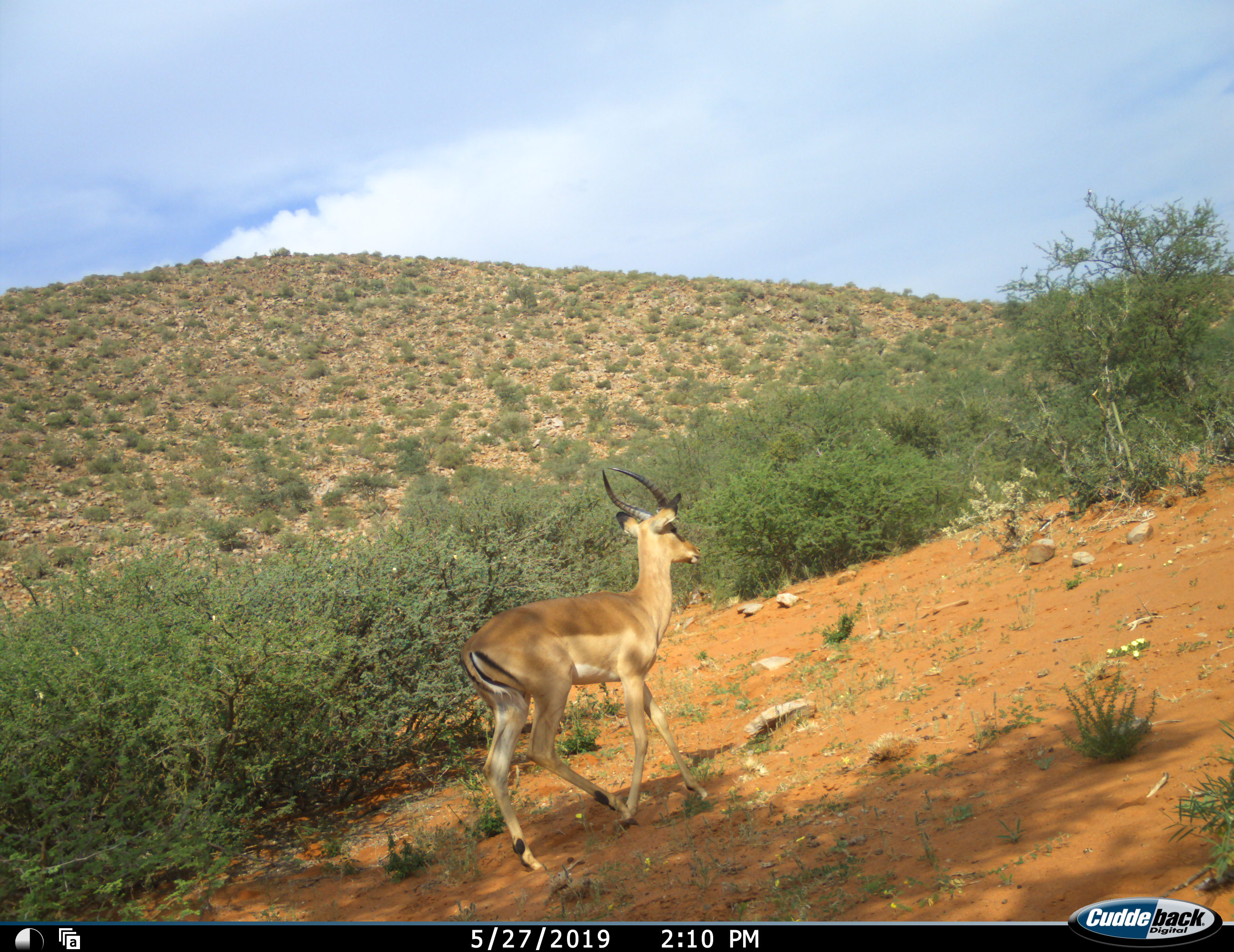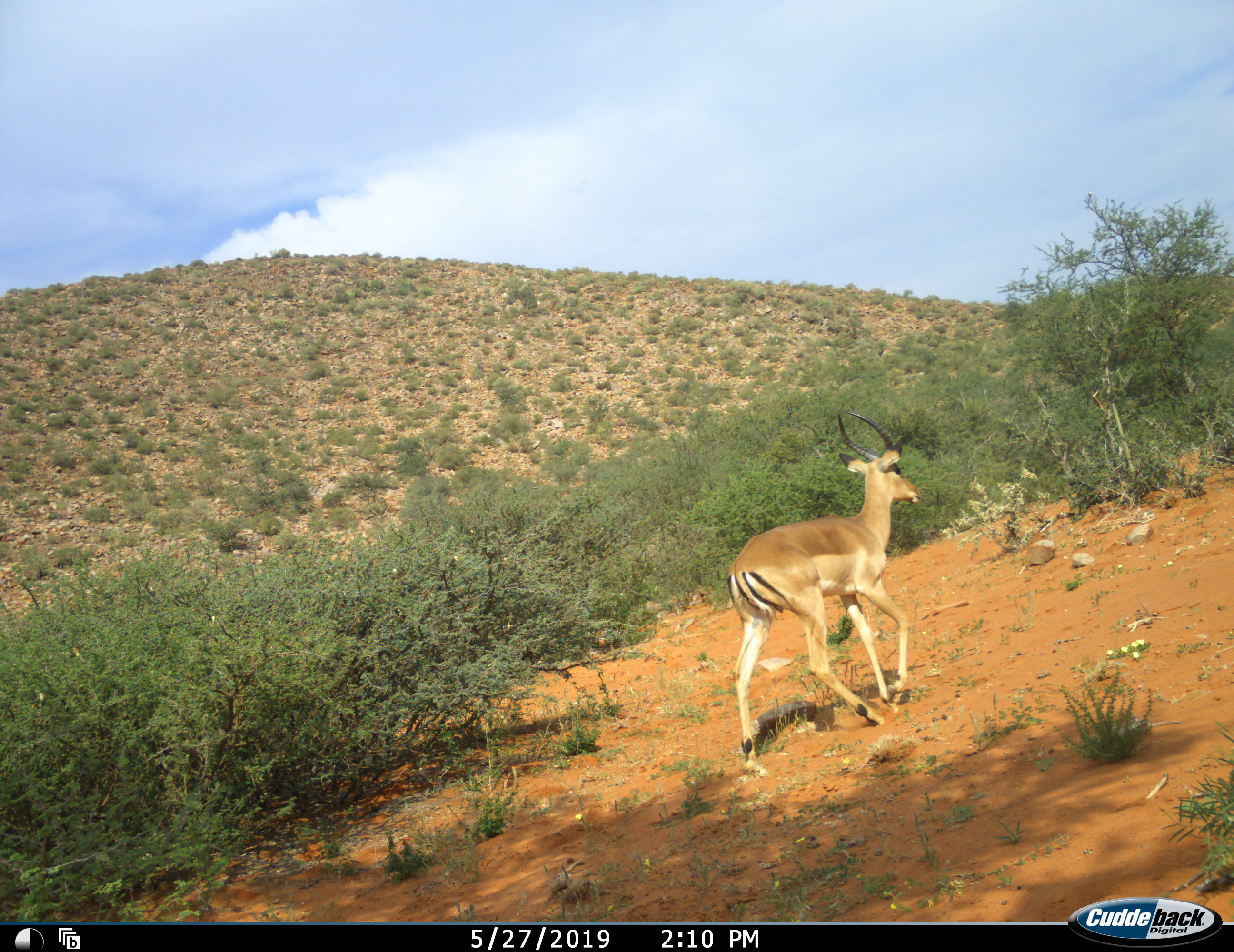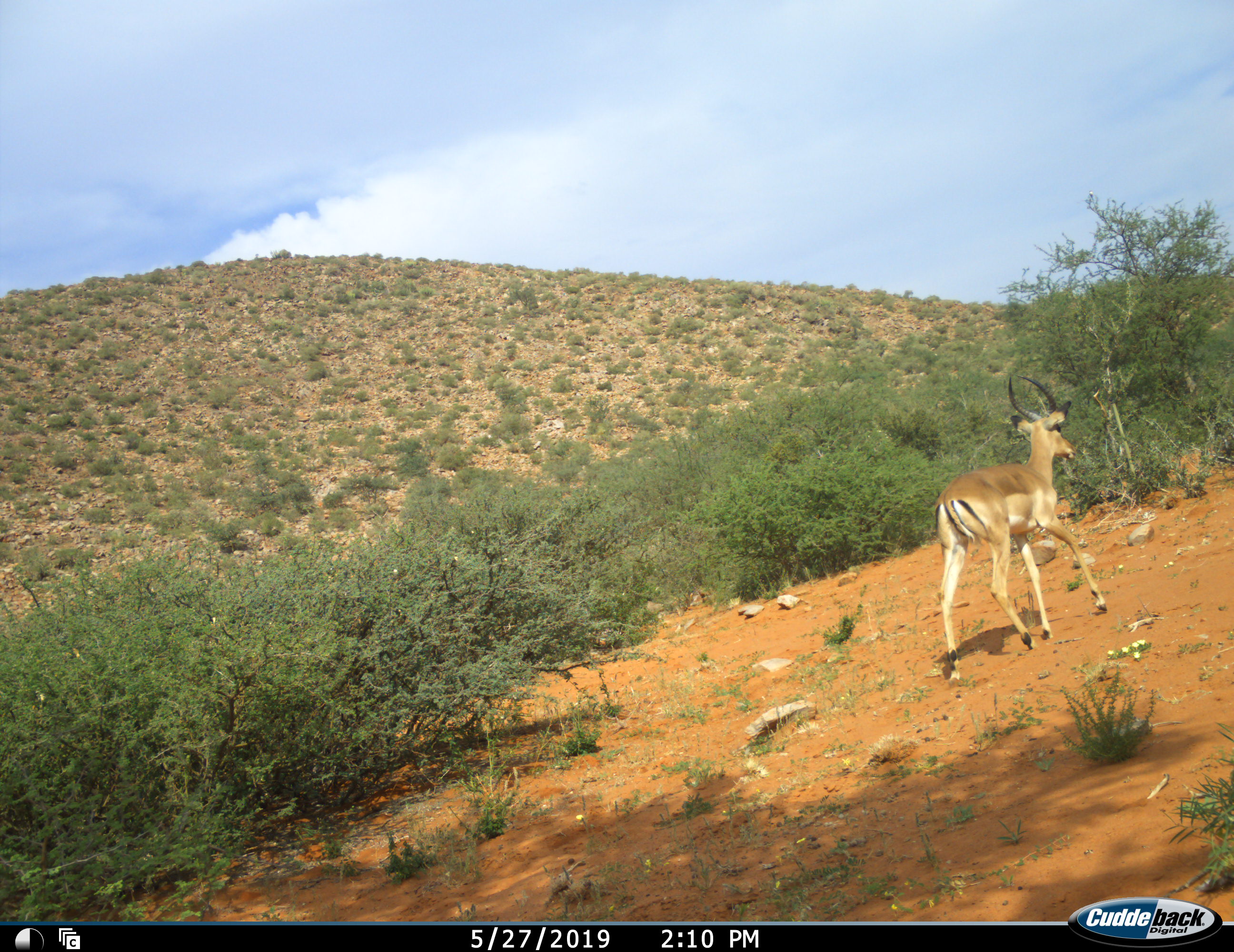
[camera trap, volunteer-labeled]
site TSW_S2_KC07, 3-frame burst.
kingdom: Animalia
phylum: Chordata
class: Mammalia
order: Artiodactyla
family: Bovidae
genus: Aepyceros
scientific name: Aepyceros melampus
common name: impala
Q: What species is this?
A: Impala (Aepyceros melampus).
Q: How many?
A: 1.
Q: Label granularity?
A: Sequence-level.